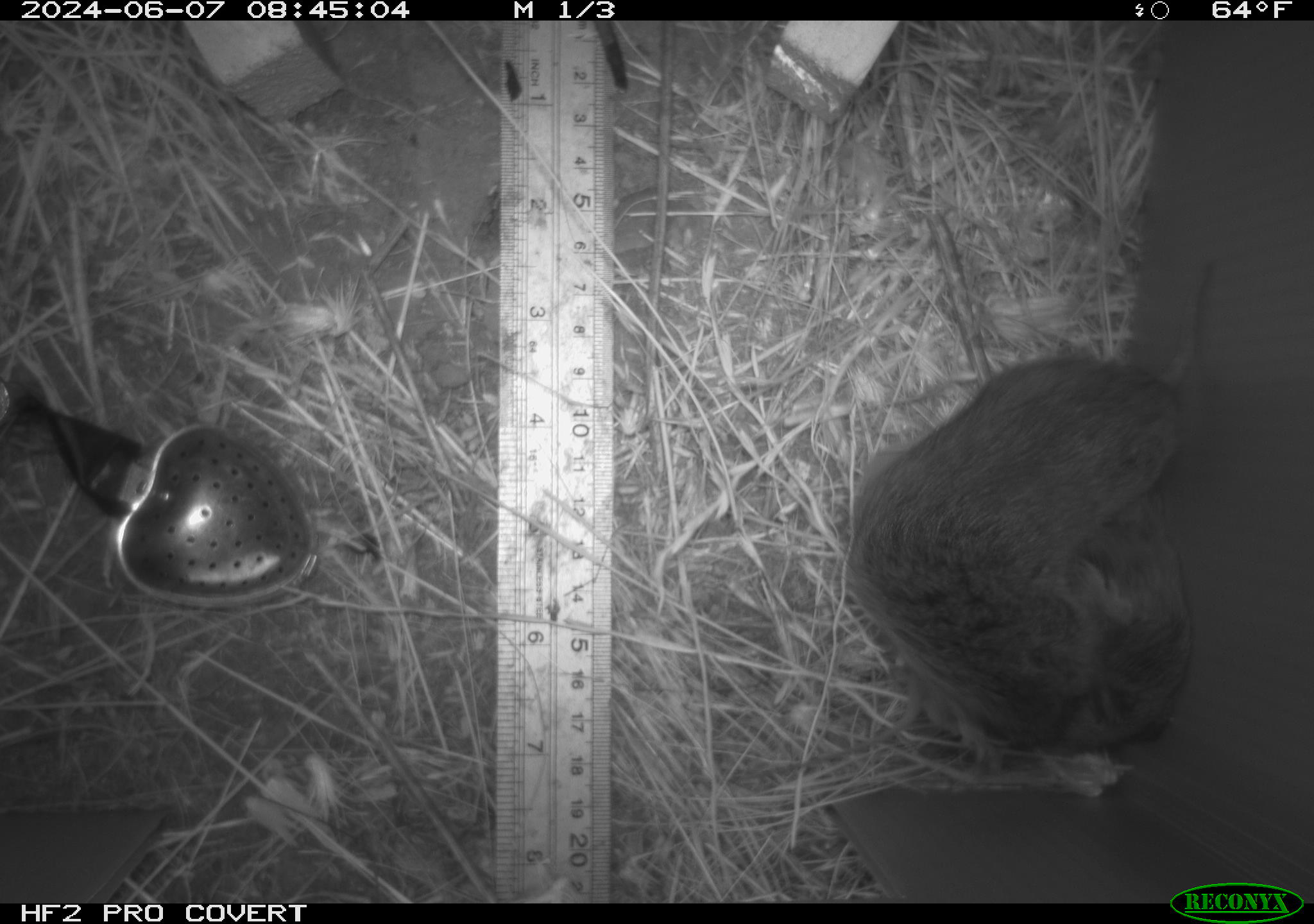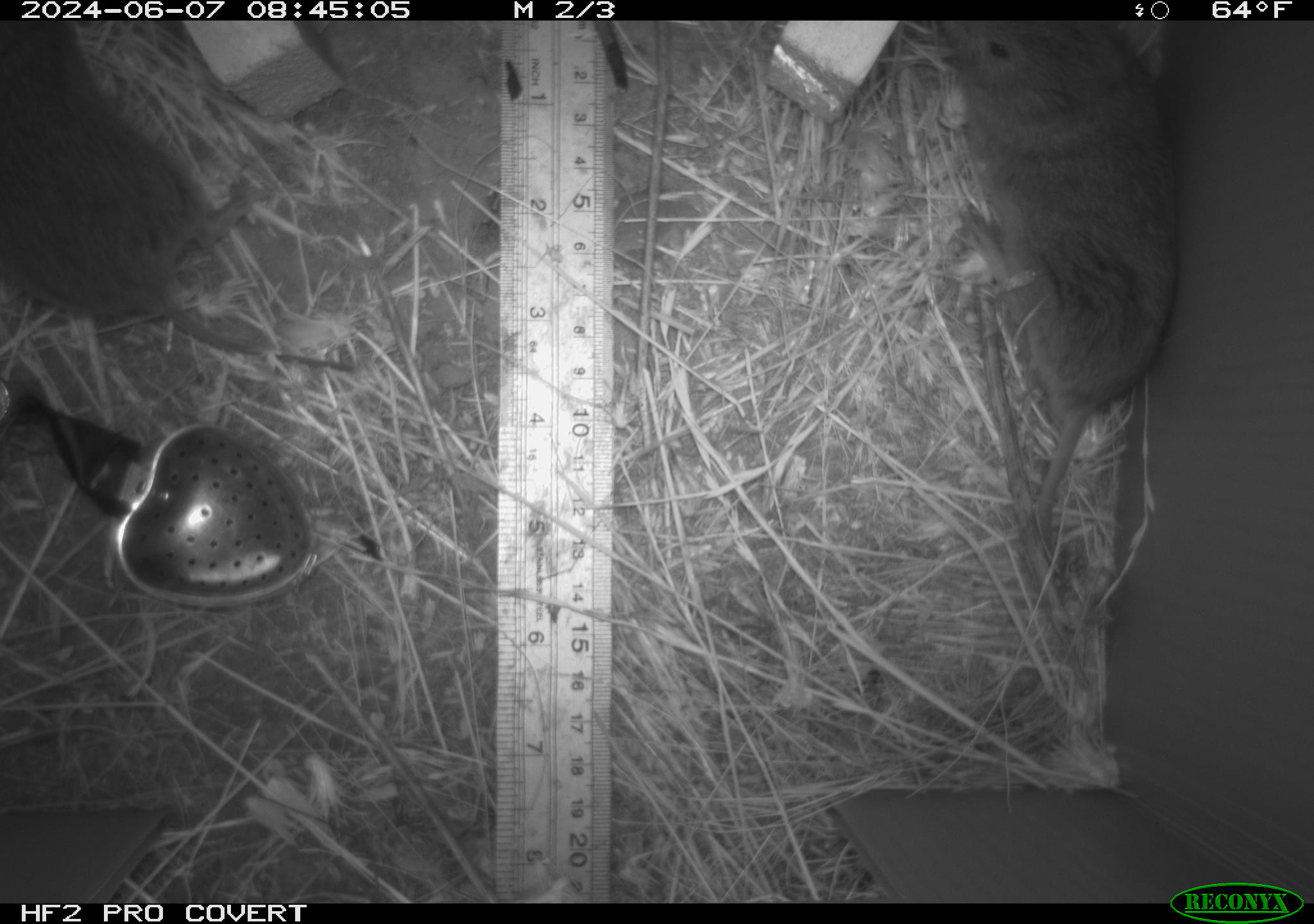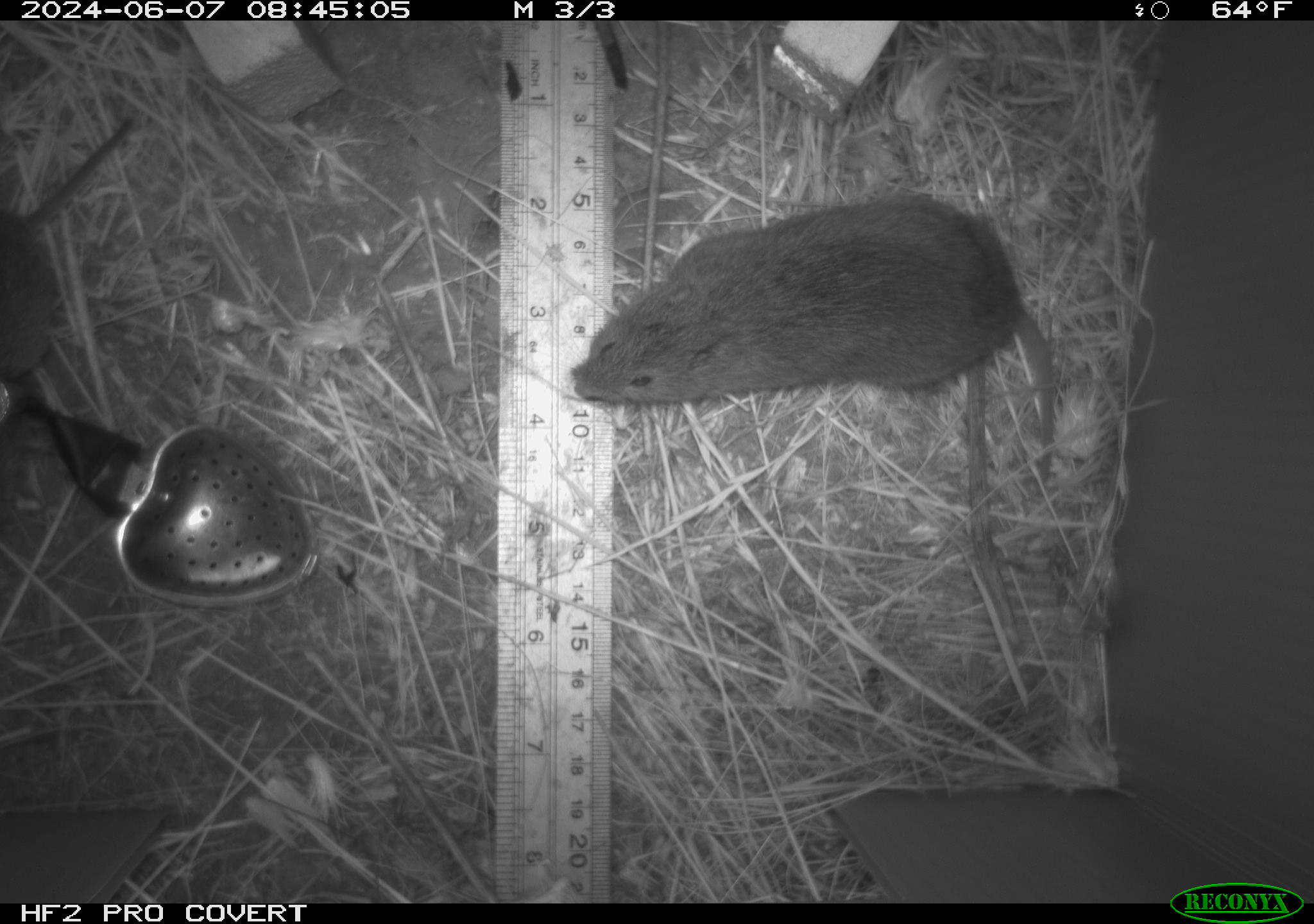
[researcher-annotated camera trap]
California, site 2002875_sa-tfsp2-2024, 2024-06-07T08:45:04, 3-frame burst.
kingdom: Animalia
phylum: Chordata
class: Mammalia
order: Rodentia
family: Cricetidae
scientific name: Arvicolinae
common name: voles, lemmings, and muskrats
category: arvicolinae subfamily